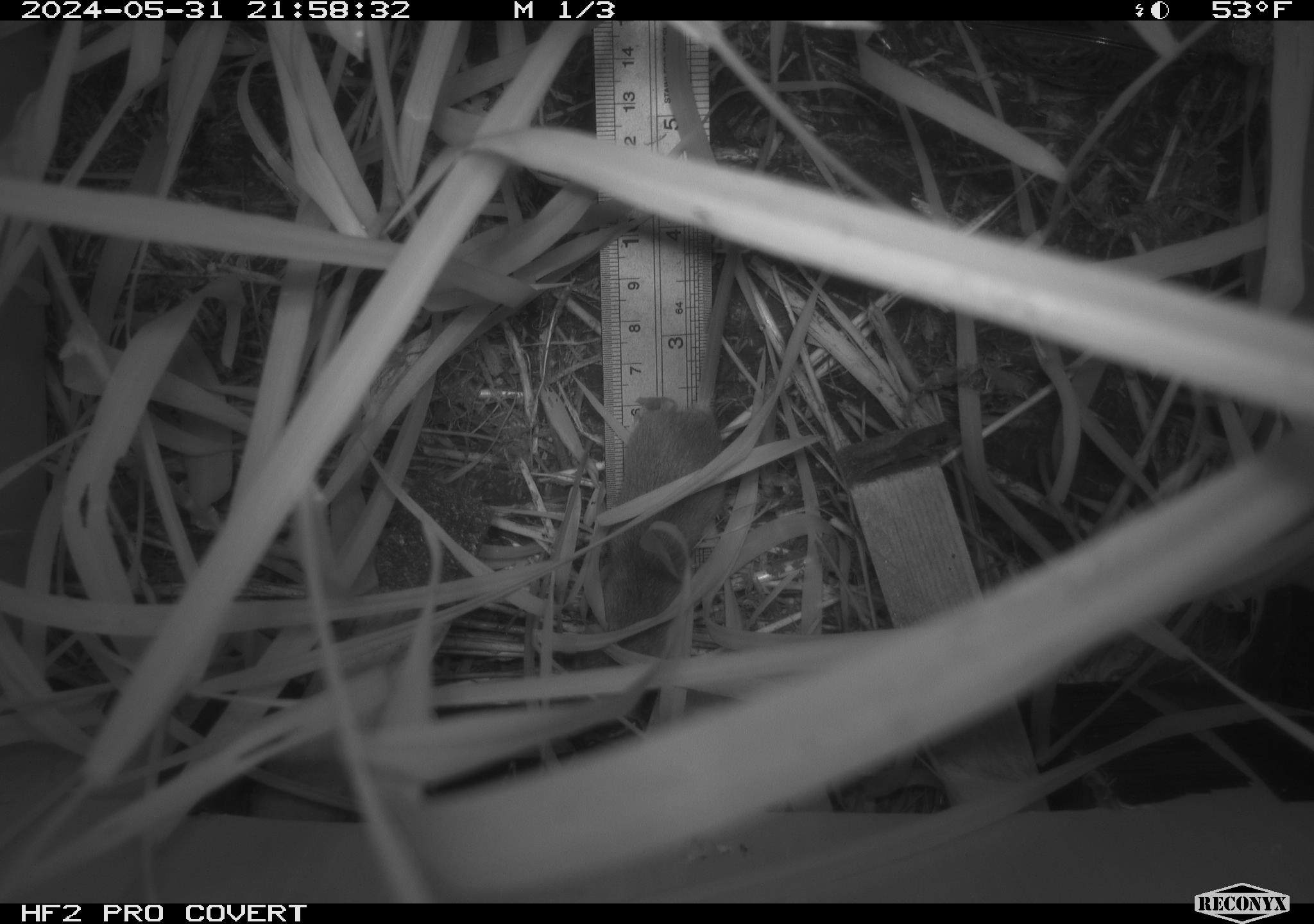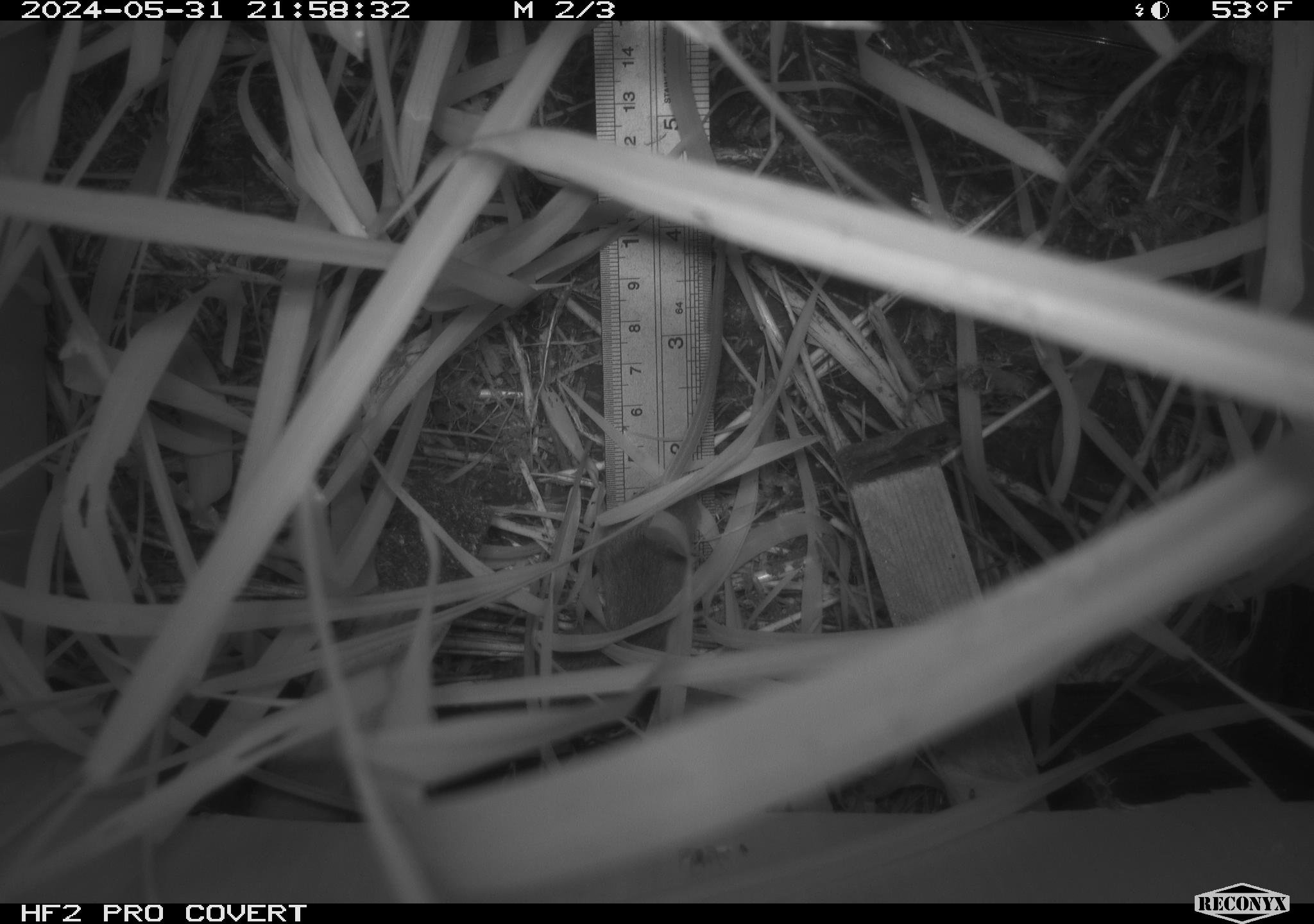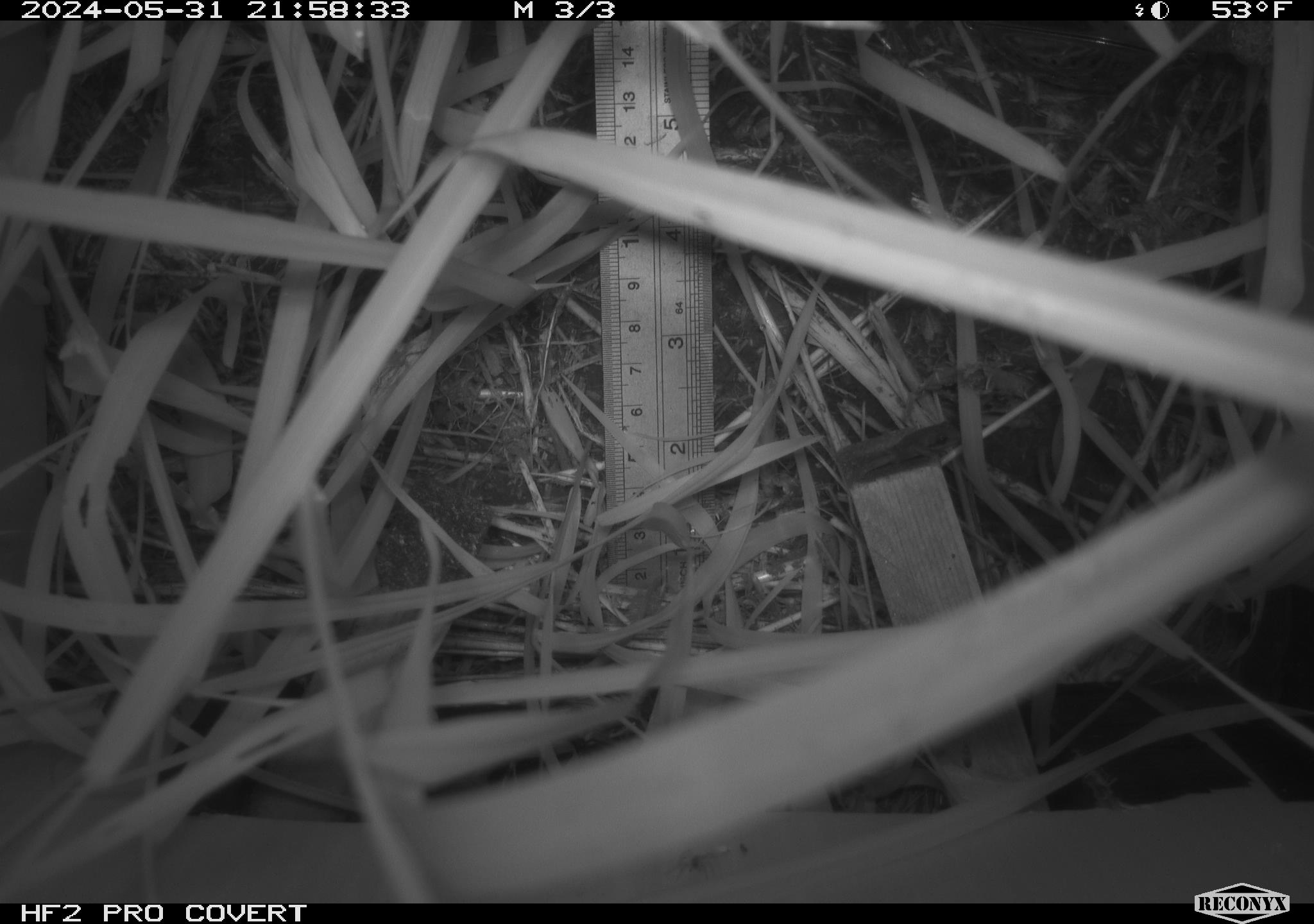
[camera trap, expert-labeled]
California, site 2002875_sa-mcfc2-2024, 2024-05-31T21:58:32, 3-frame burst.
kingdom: Animalia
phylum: Chordata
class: Mammalia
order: Rodentia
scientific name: Rodentia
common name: rodent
Rodent (Rodentia).